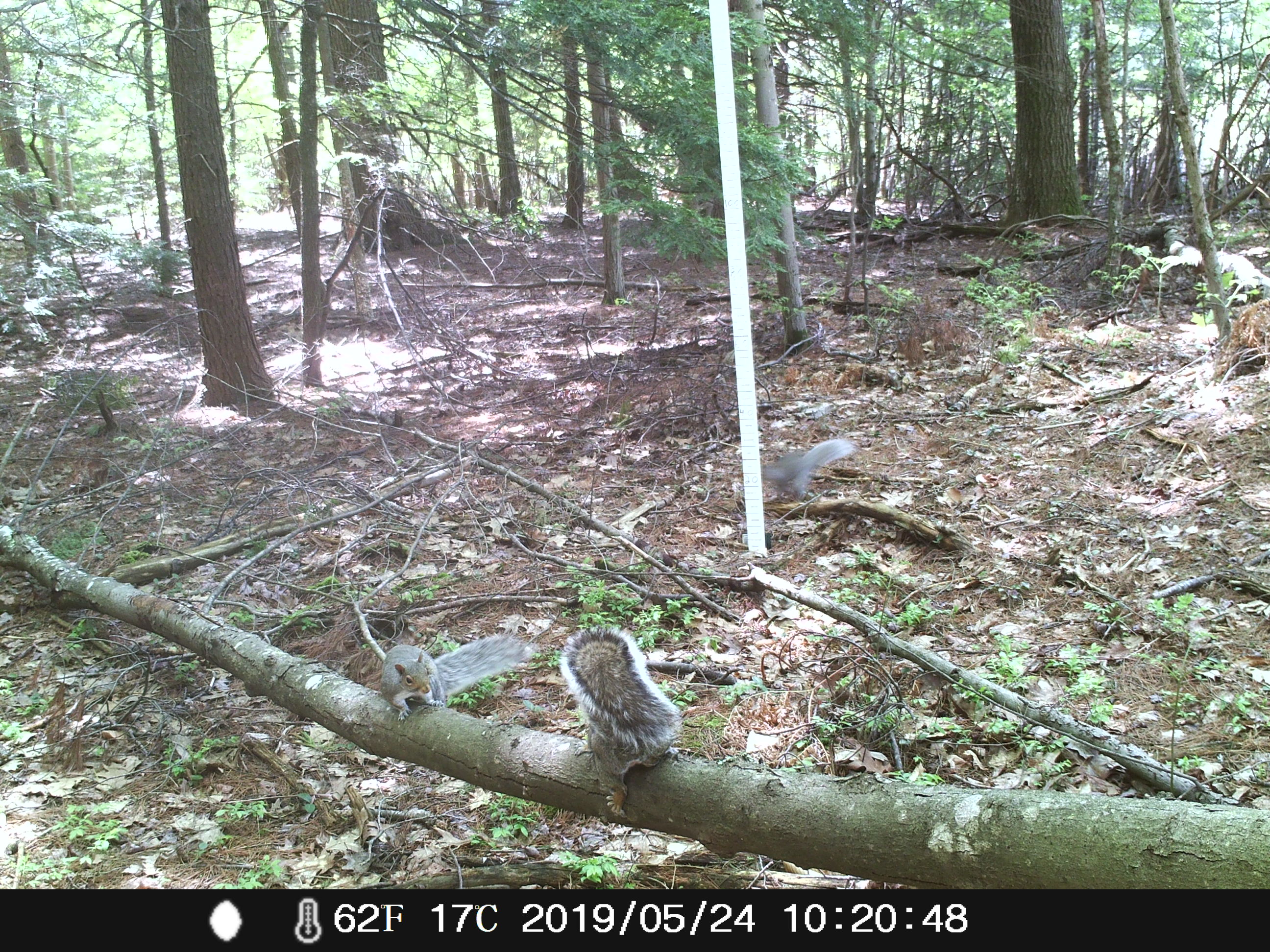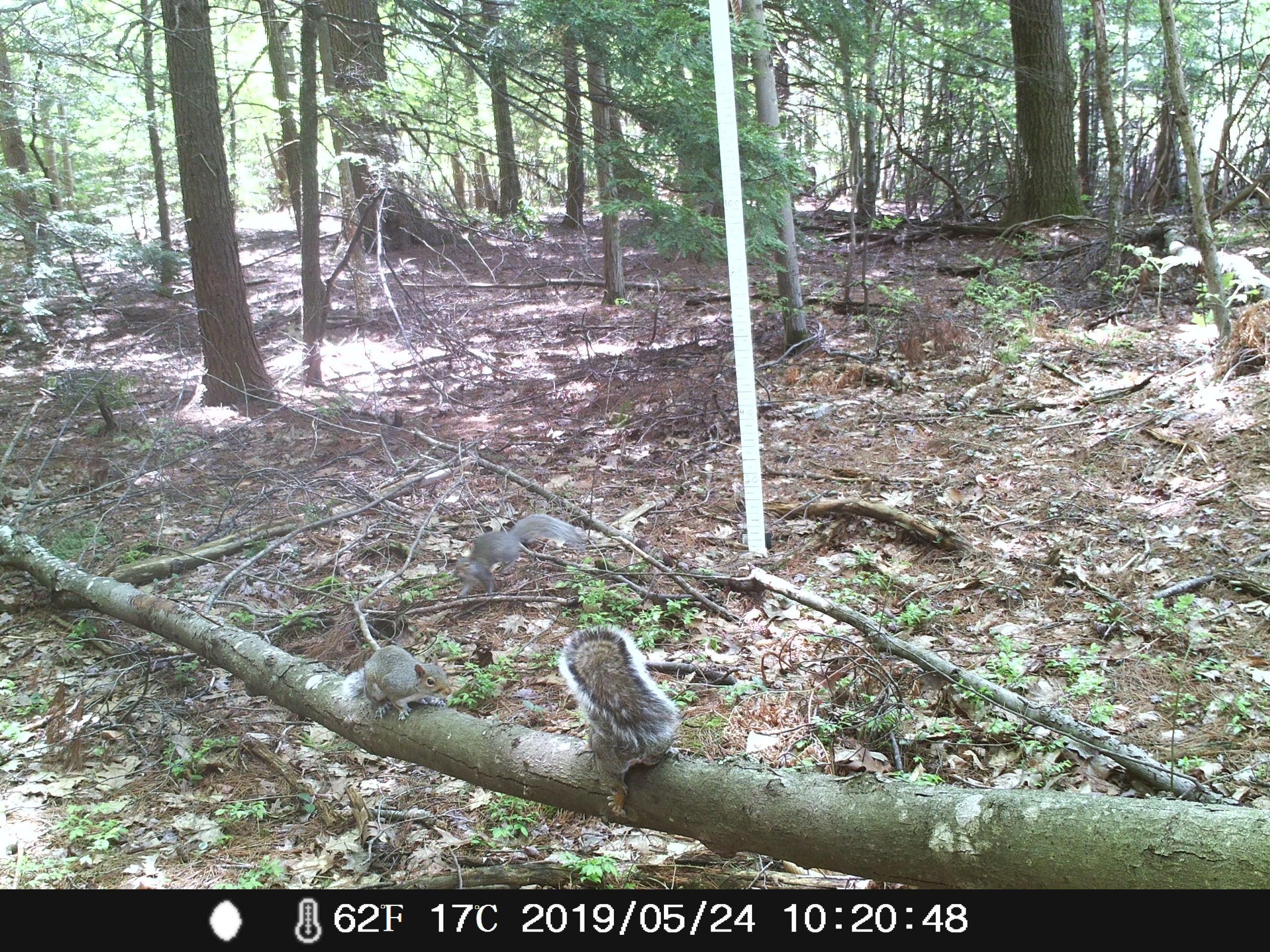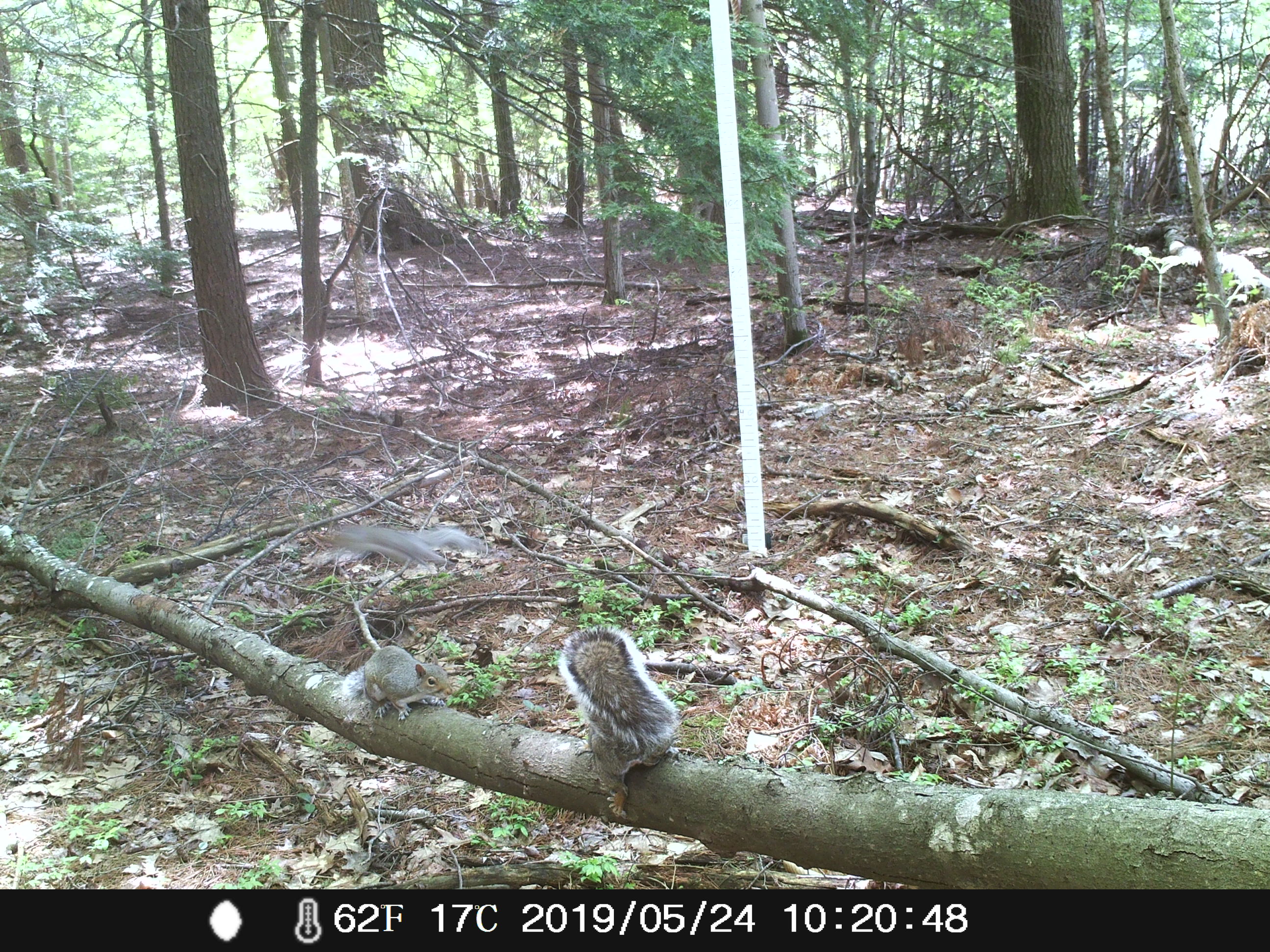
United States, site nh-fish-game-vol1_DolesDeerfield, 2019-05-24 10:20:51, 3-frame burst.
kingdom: Animalia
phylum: Chordata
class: Mammalia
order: Rodentia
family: Sciuridae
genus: Sciurus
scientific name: Sciurus carolinensis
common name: gray squirrel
Gray squirrel (Sciurus carolinensis).